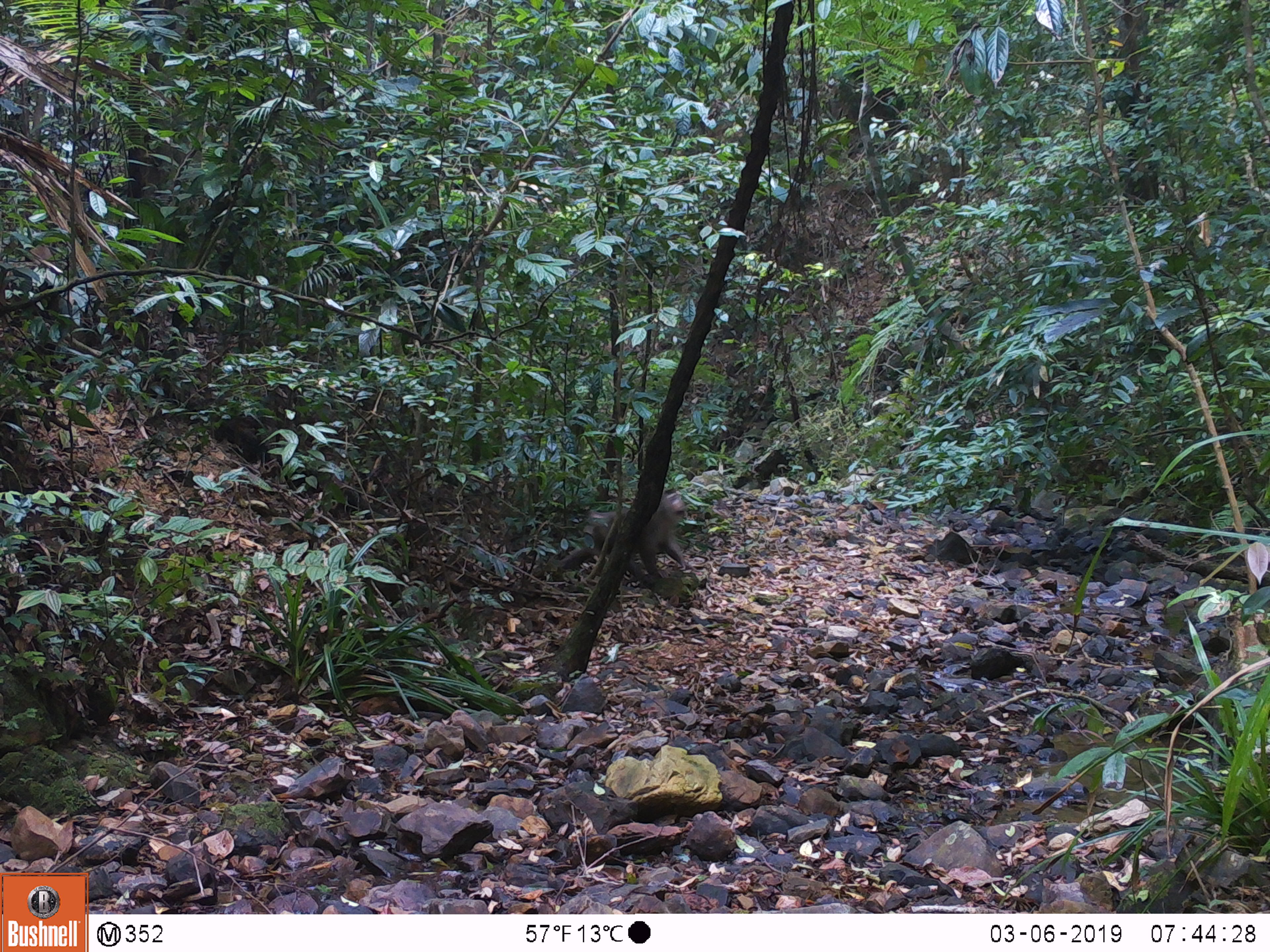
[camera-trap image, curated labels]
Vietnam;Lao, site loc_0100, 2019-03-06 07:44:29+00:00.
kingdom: Animalia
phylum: Chordata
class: Mammalia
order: Primates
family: Cercopithecidae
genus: Macaca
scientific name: Macaca nemestrina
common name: pig-tailed macaque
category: pig tailed macaque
Pig tailed macaque (pig-tailed macaque) (Macaca nemestrina). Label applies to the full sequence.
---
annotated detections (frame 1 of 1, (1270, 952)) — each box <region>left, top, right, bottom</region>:
pig tailed macaque: <region>558, 486, 702, 586</region>